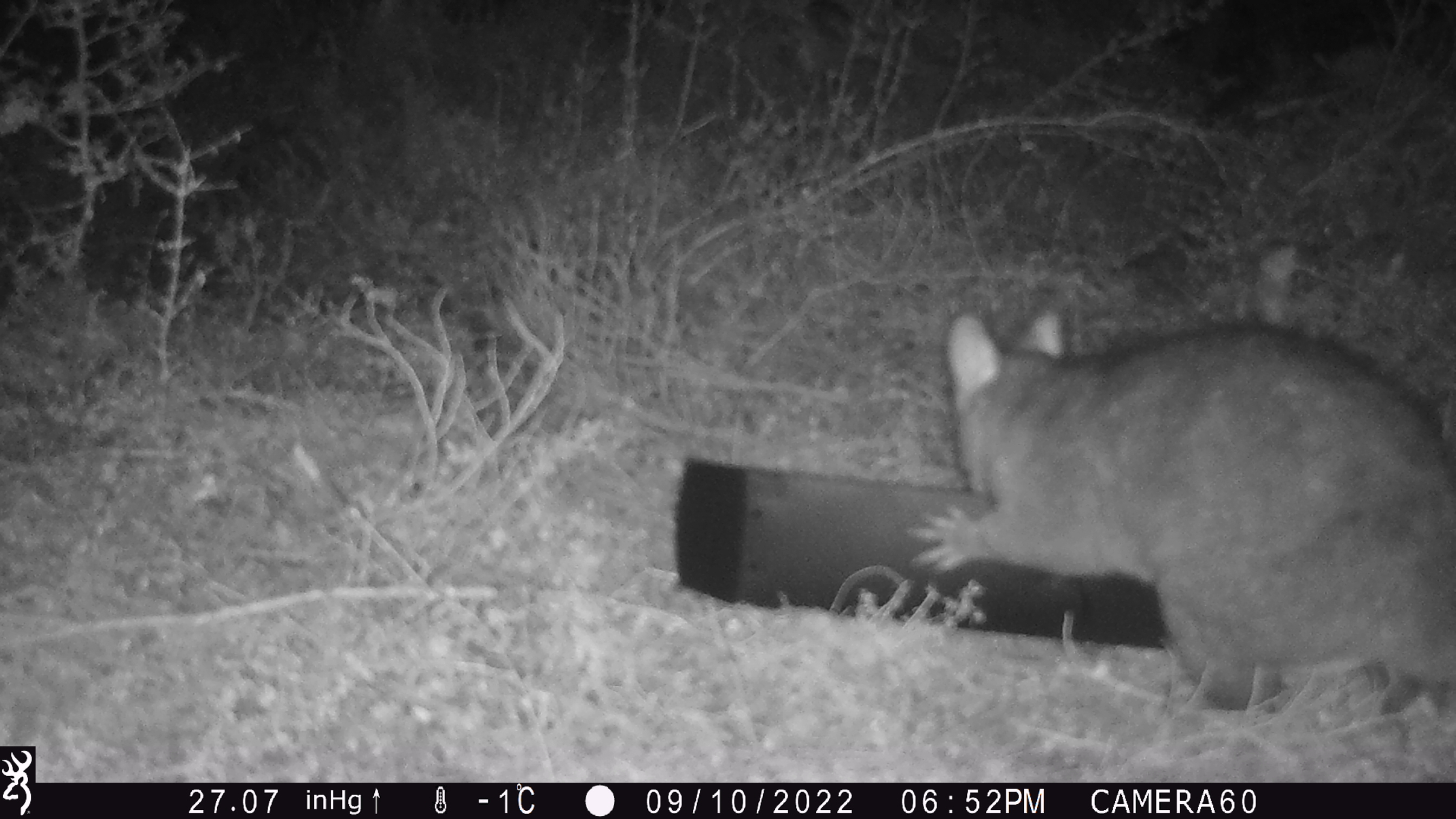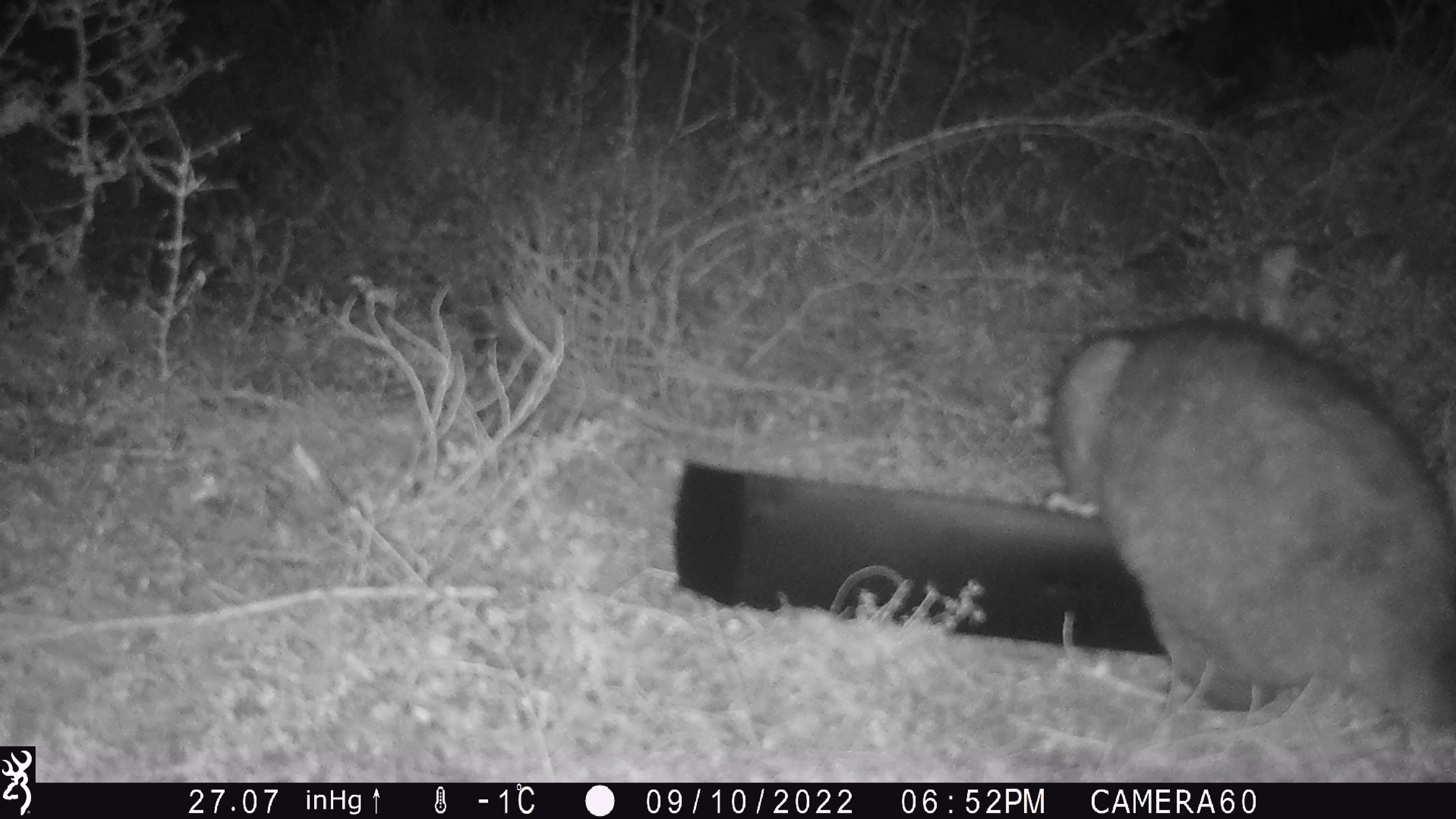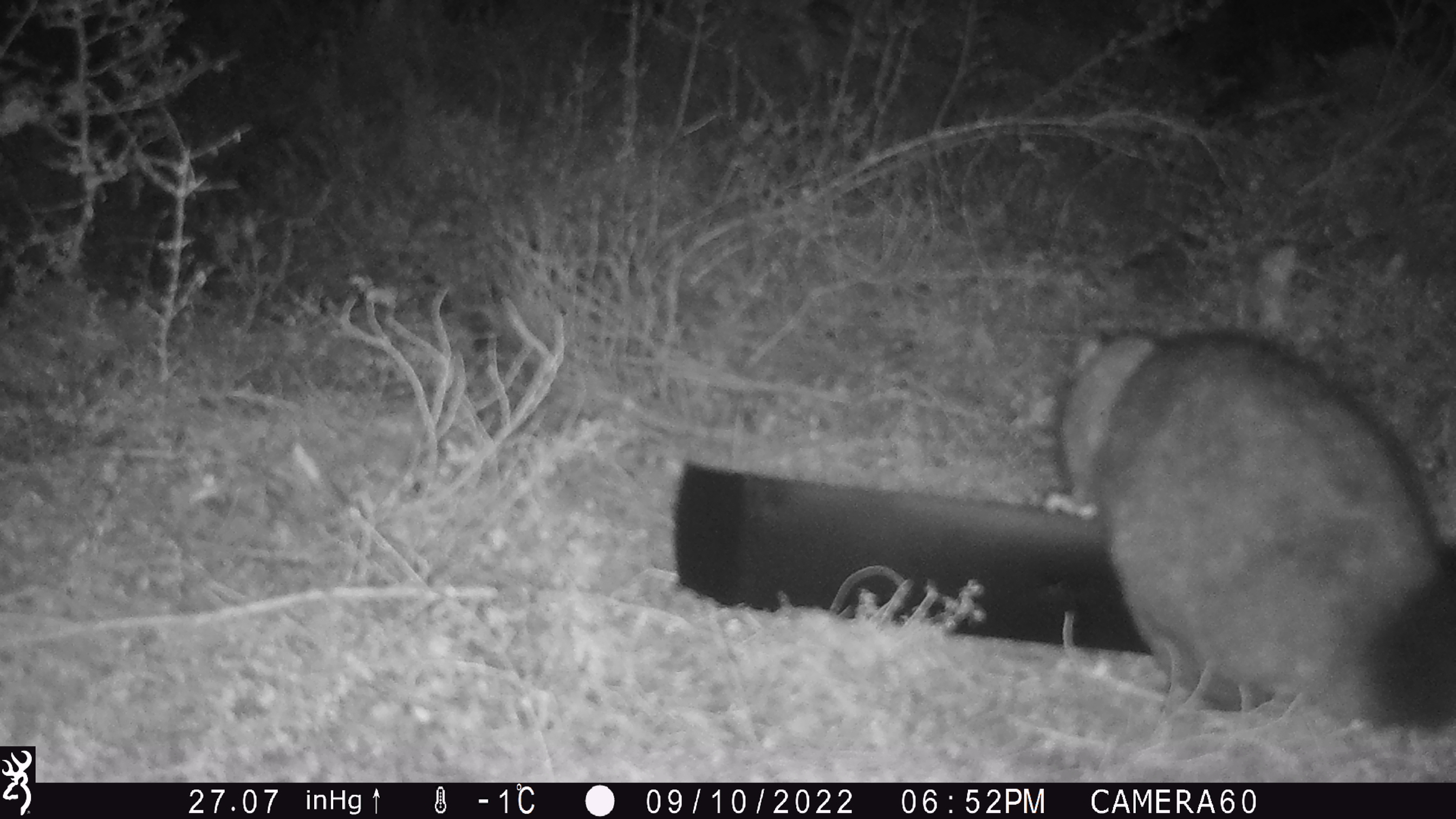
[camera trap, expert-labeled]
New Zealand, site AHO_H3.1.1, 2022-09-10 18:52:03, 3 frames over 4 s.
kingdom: Animalia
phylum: Chordata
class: Mammalia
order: Diprotodontia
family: Phalangeridae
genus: Trichosurus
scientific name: Trichosurus vulpecula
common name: common brushtail possum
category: possum